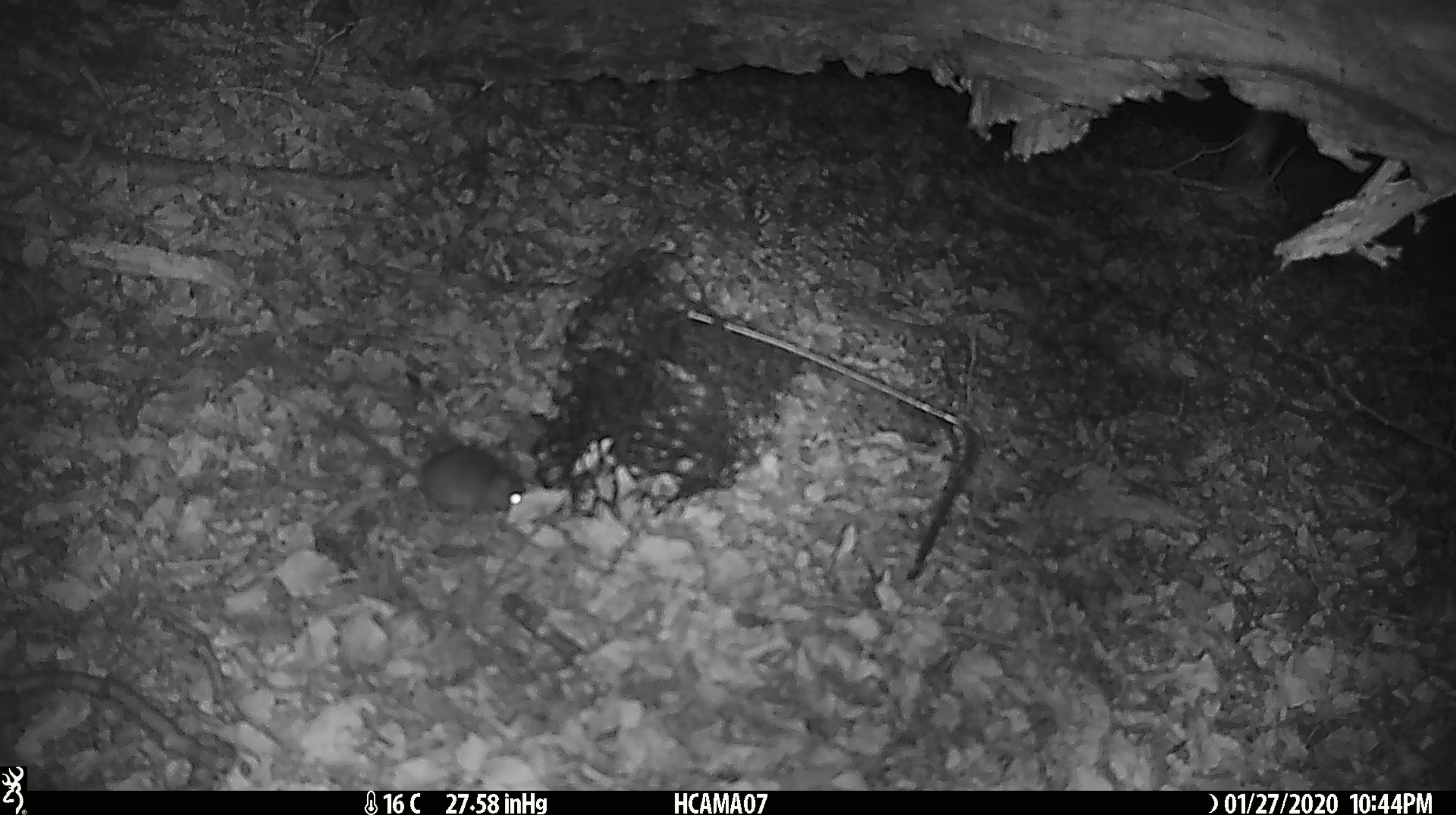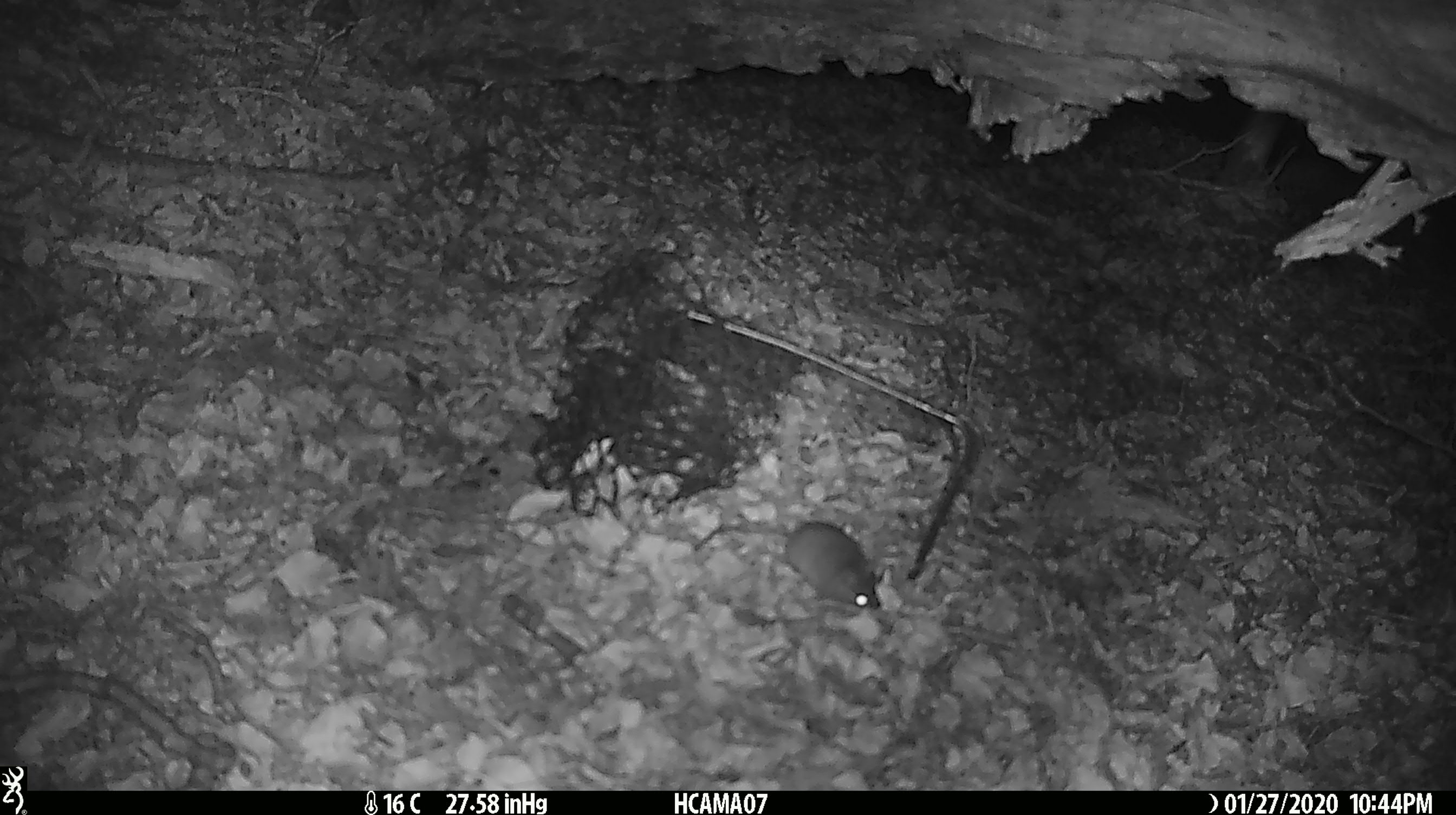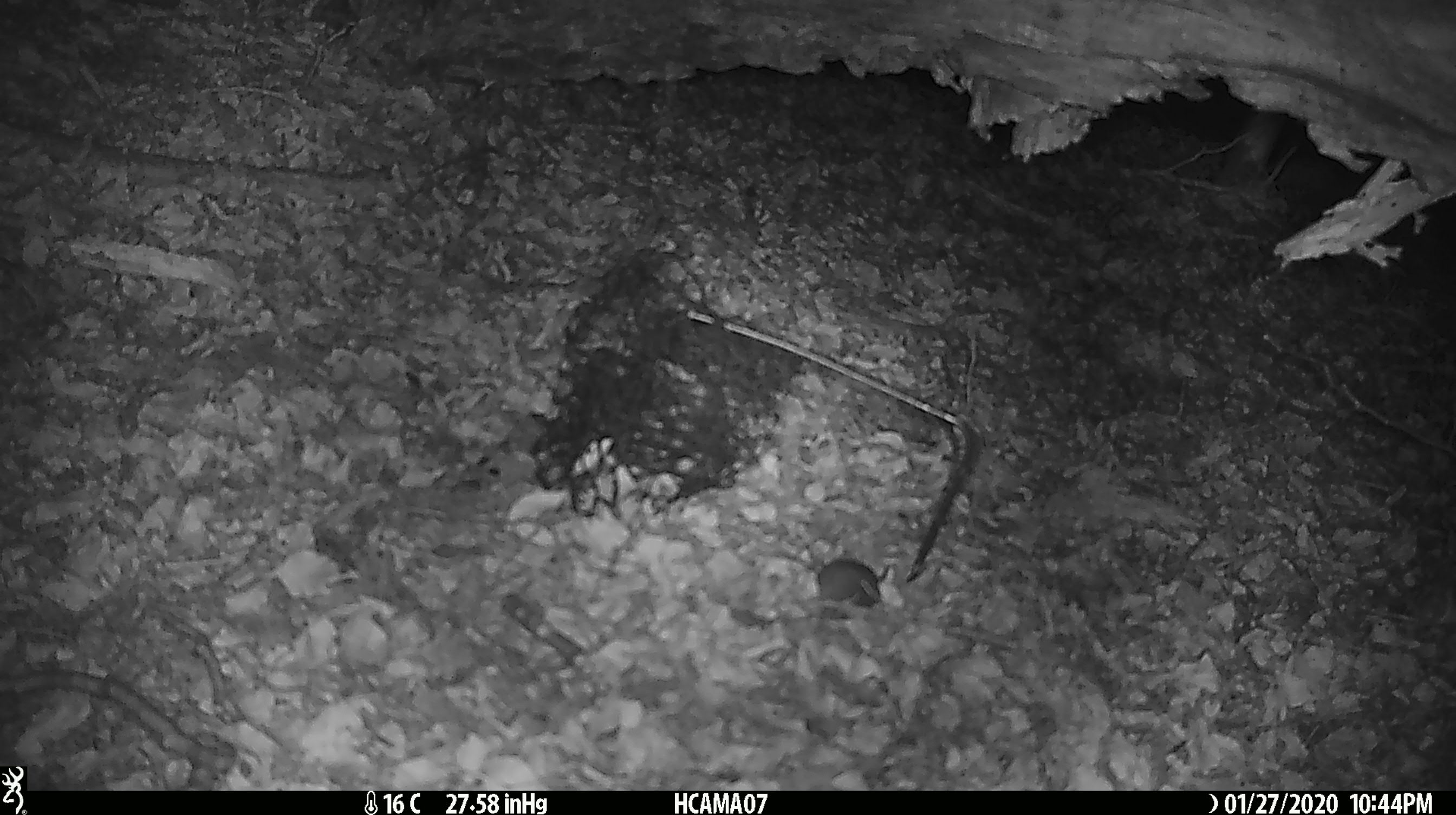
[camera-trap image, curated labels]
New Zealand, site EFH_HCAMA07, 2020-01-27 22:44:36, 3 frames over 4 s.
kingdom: Animalia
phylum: Chordata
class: Mammalia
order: Rodentia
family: Muridae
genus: Mus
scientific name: Mus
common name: mouse